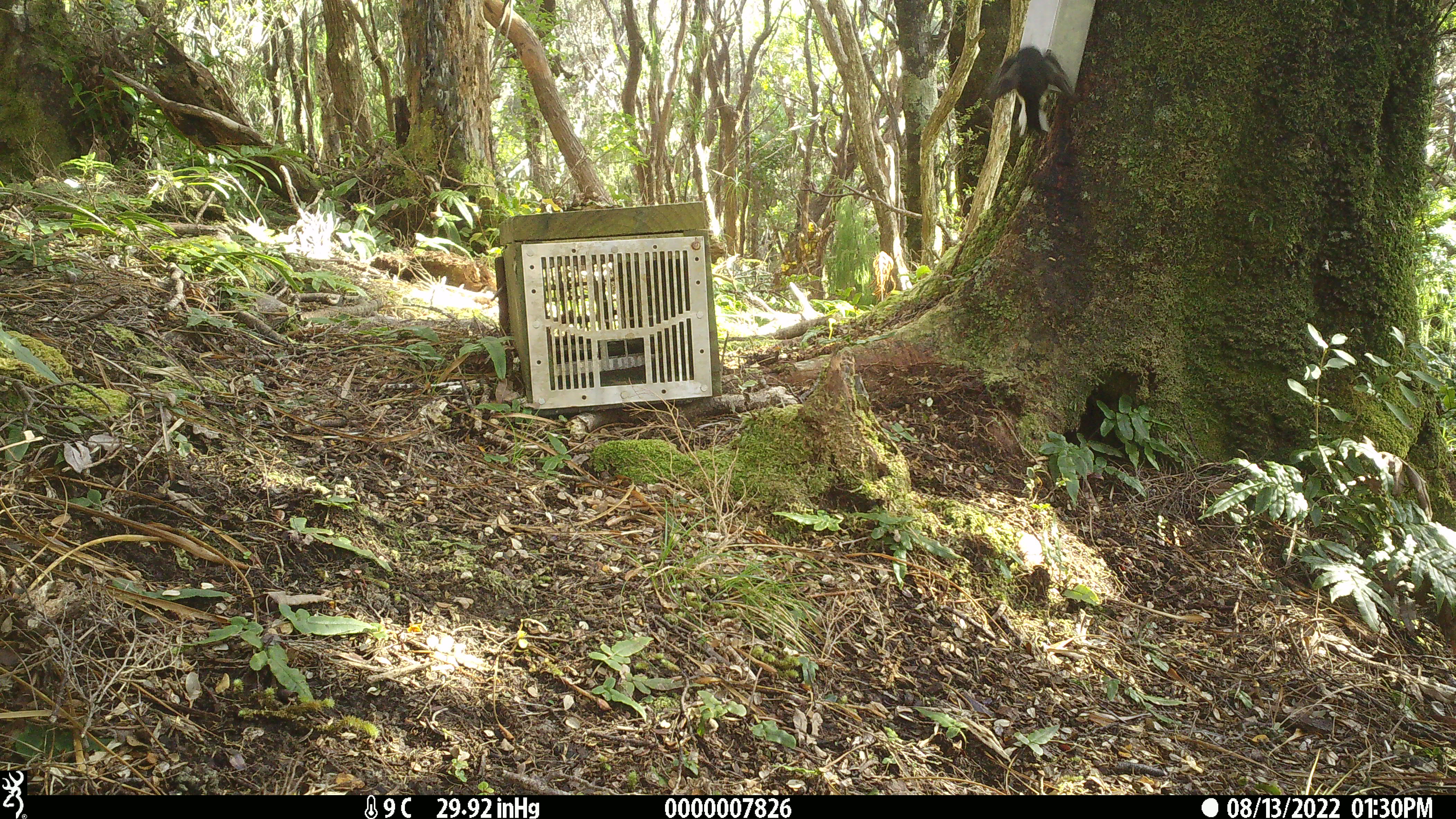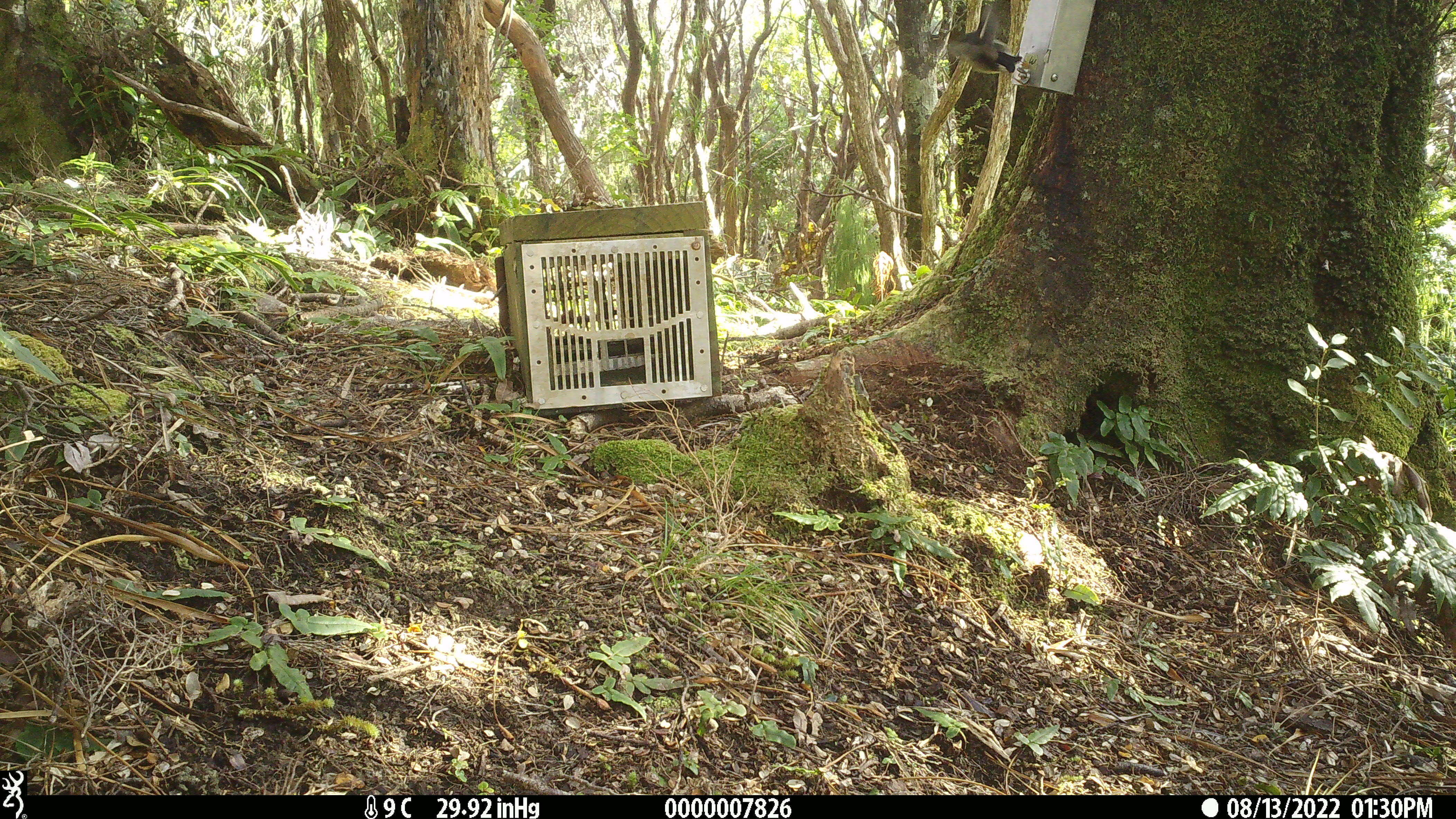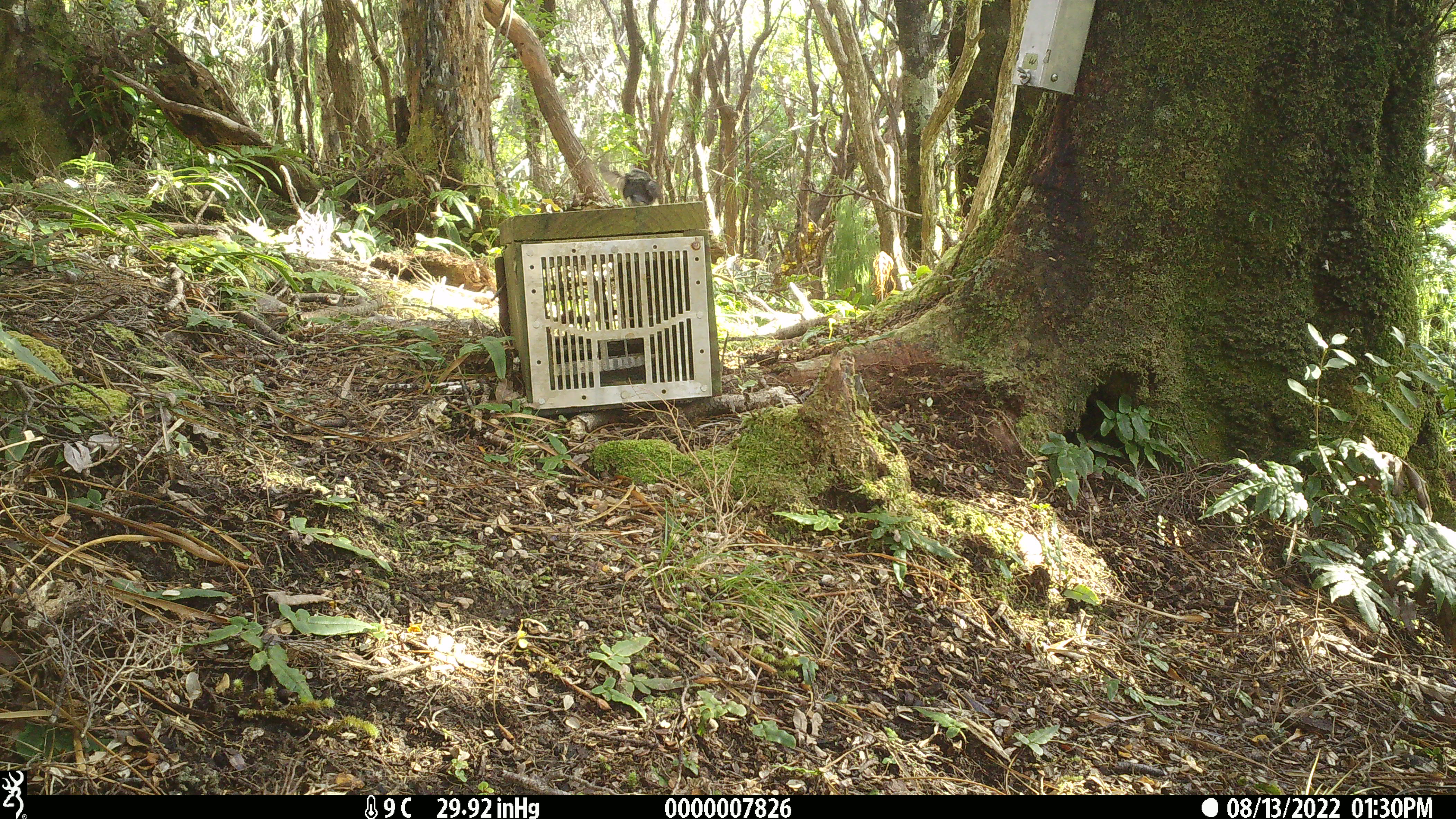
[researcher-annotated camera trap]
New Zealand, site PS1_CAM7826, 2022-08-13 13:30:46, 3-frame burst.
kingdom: Animalia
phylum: Chordata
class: Aves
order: Passeriformes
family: Petroicidae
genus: Petroica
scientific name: Petroica macrocephala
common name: tomtit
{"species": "tomtit (Petroica macrocephala)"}